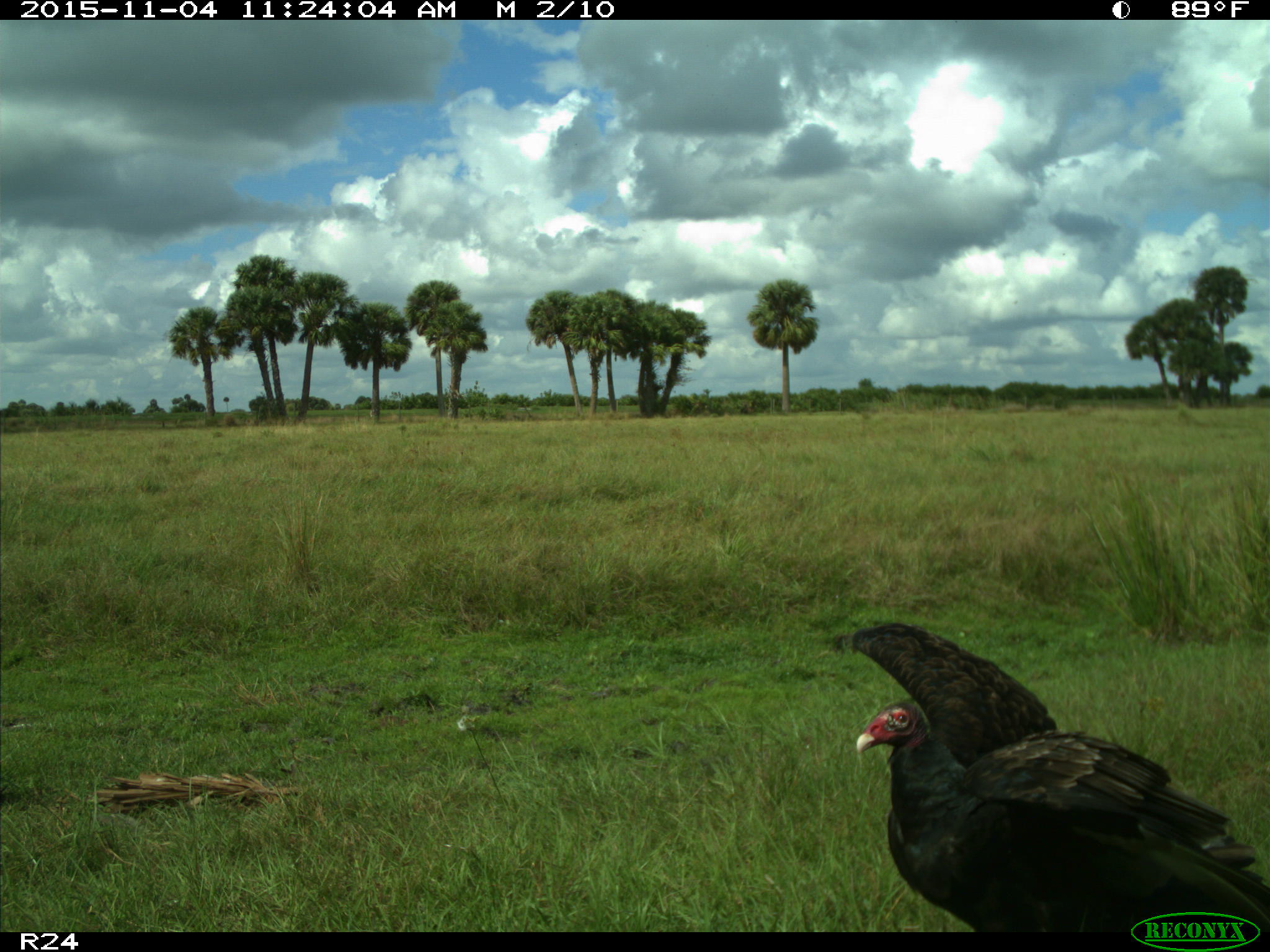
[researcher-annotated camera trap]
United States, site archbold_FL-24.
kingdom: Animalia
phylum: Chordata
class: Aves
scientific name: Aves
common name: birds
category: unidentified bird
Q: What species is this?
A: Unidentified bird (birds) (Aves).